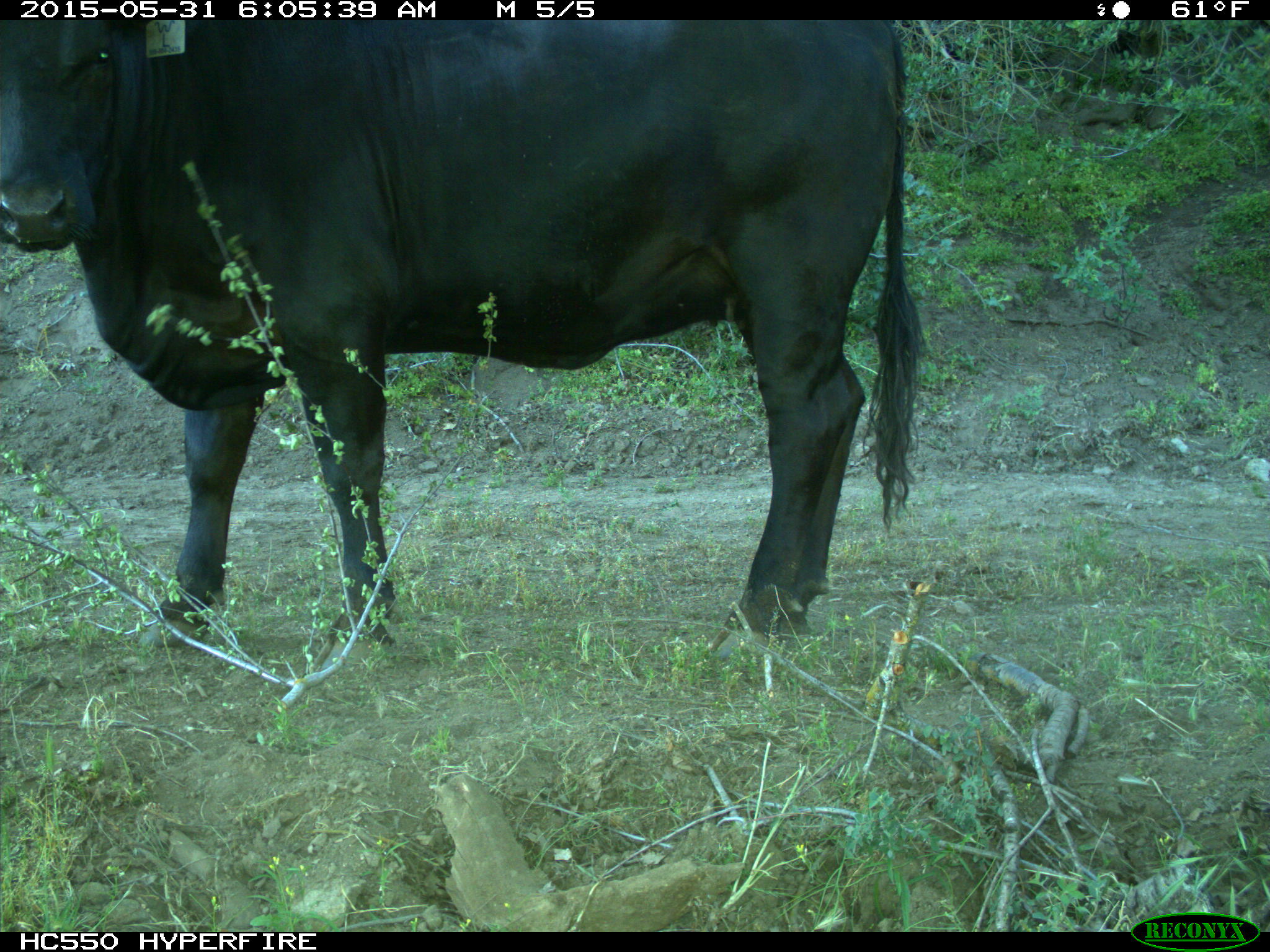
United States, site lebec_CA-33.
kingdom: Animalia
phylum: Chordata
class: Mammalia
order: Artiodactyla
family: Bovidae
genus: Bos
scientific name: Bos taurus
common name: domestic cow